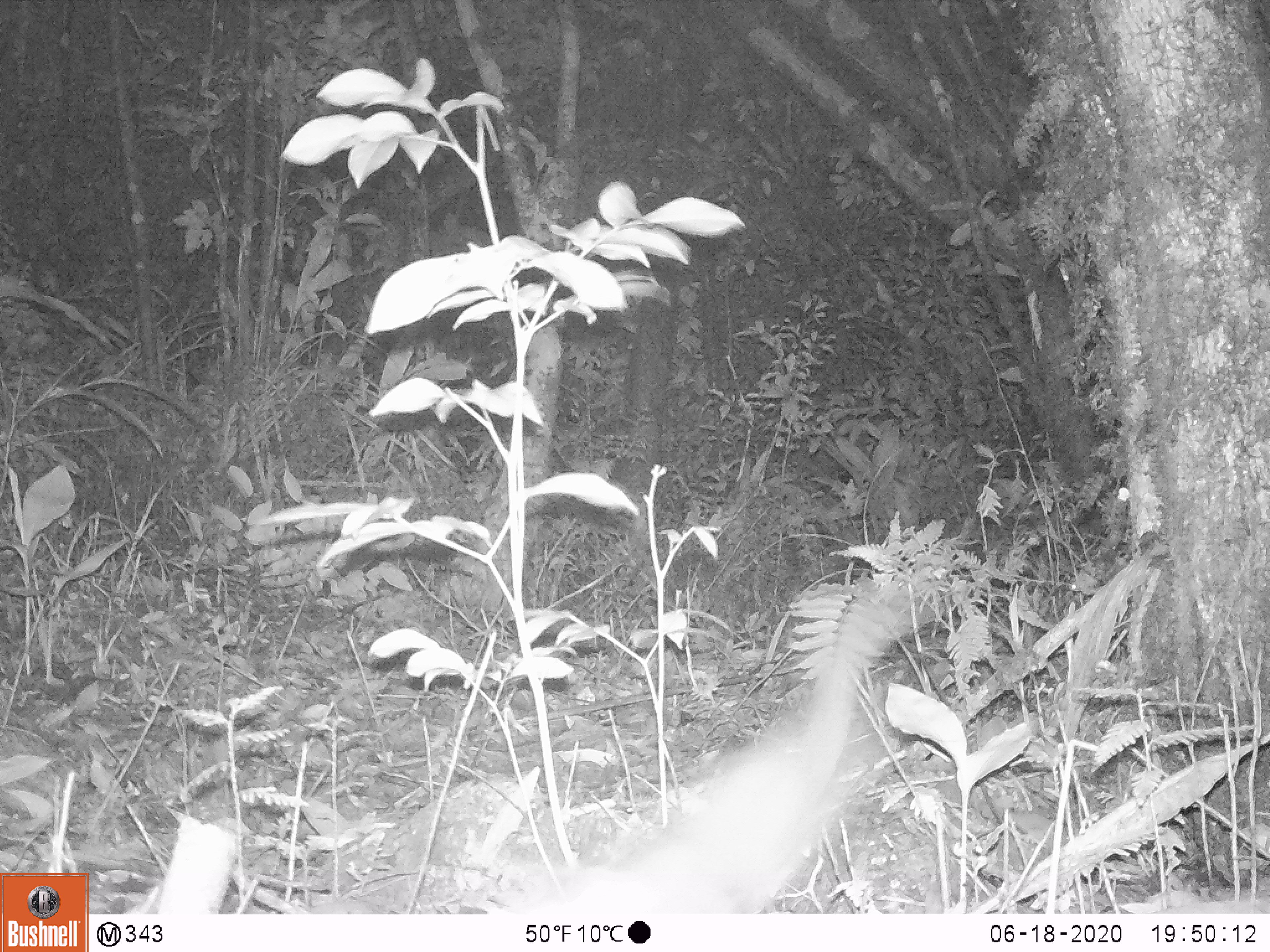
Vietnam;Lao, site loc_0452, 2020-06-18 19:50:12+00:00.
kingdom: Animalia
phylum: Chordata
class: Mammalia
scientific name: Mammalia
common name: mammal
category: unidentified small mammal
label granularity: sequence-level